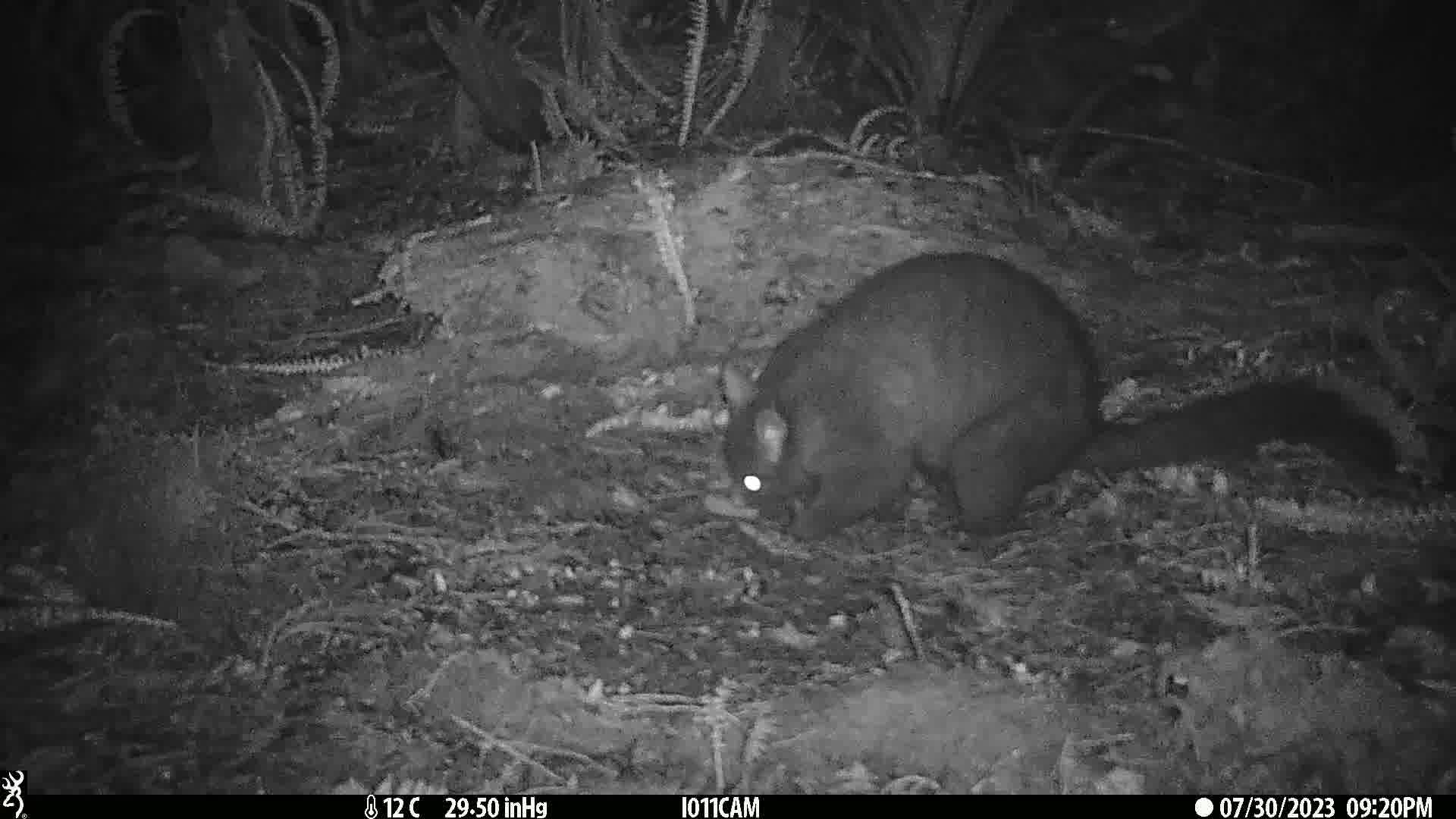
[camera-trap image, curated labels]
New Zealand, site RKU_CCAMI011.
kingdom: Animalia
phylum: Chordata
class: Mammalia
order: Diprotodontia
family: Phalangeridae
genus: Trichosurus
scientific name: Trichosurus vulpecula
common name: common brushtail possum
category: possum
Possum (common brushtail possum) (Trichosurus vulpecula).